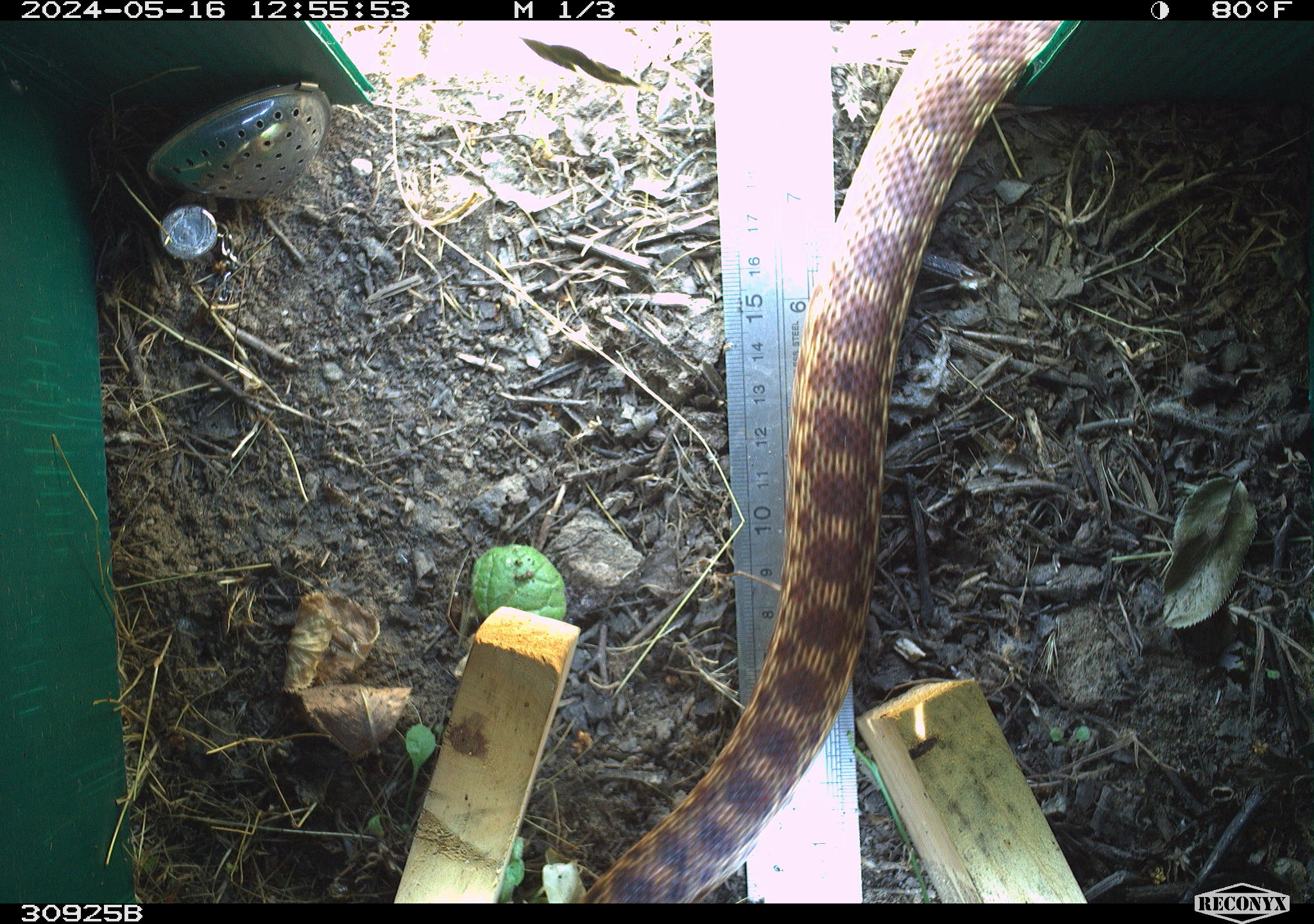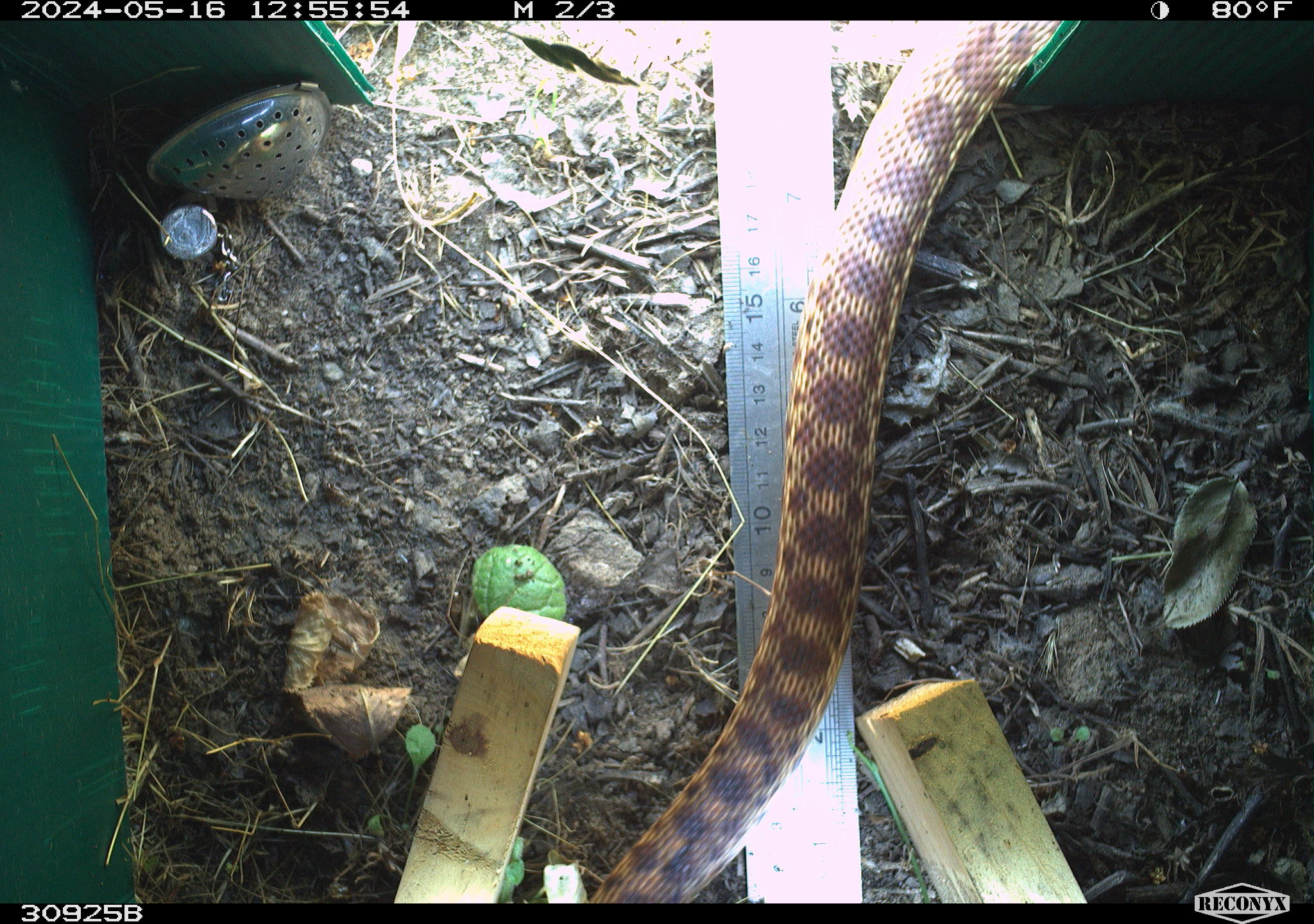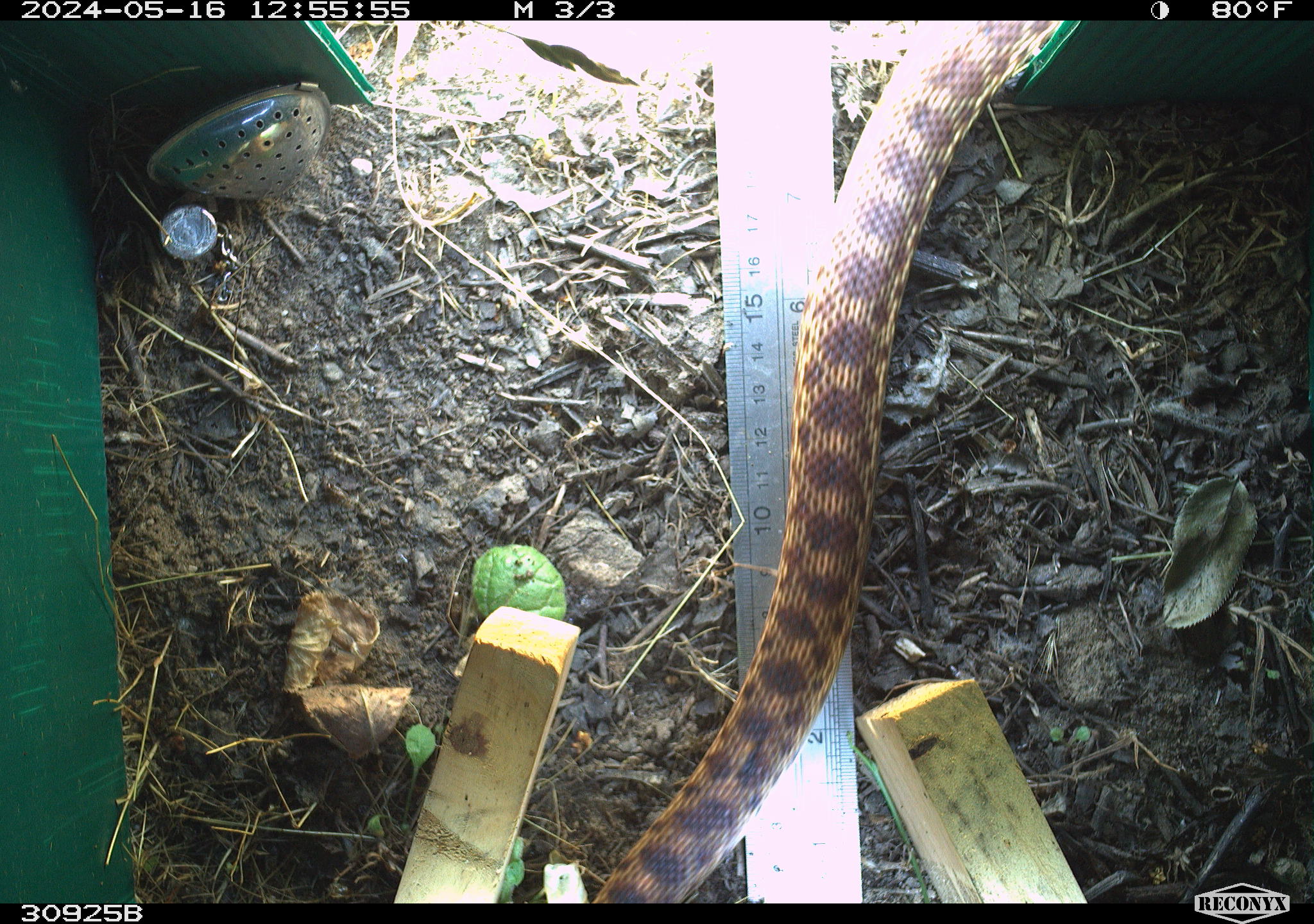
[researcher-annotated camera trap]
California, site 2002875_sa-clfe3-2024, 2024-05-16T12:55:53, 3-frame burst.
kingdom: Animalia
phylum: Chordata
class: Reptilia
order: Squamata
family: Colubridae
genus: Pituophis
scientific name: Pituophis catenifer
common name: gophersnake